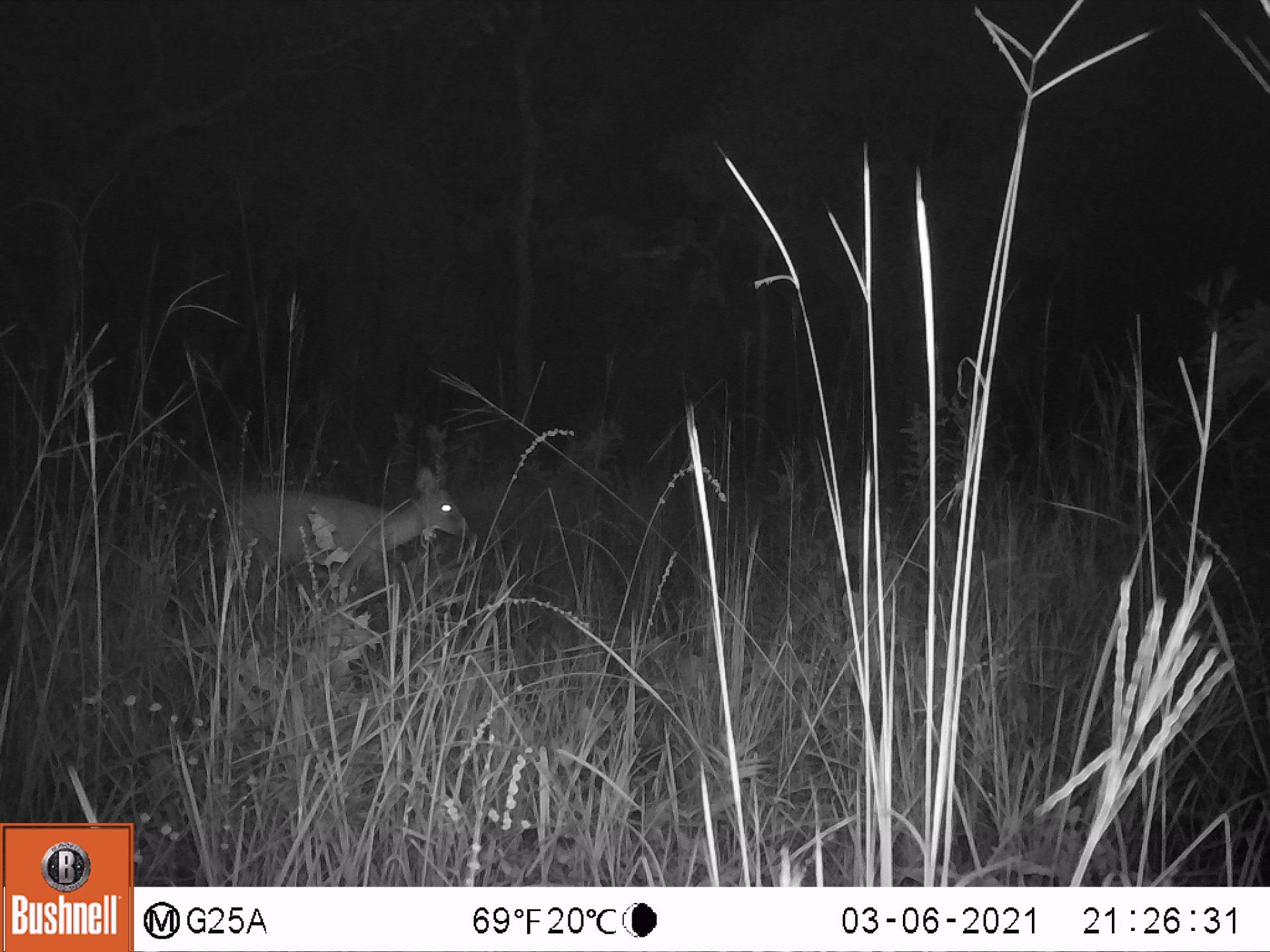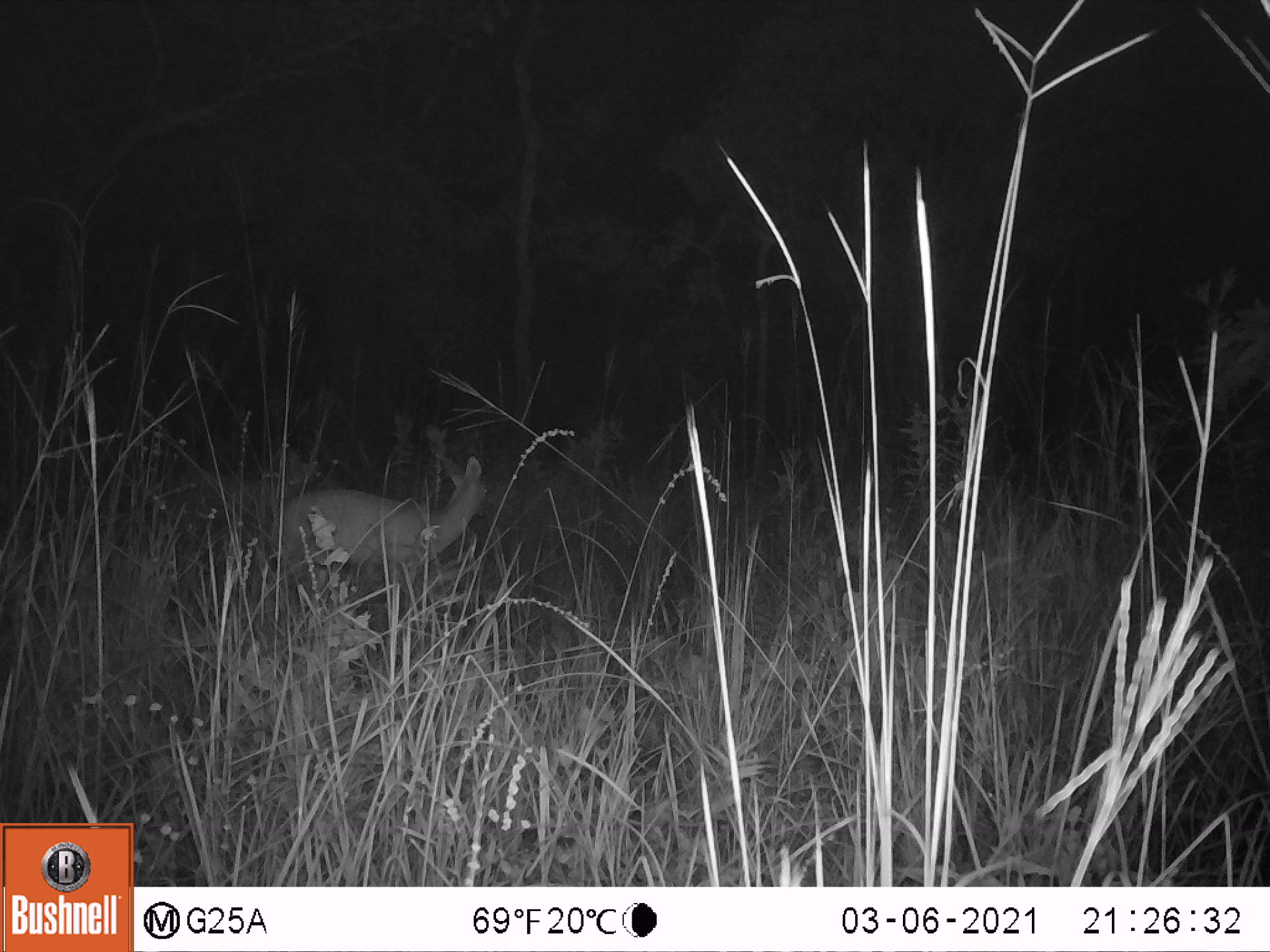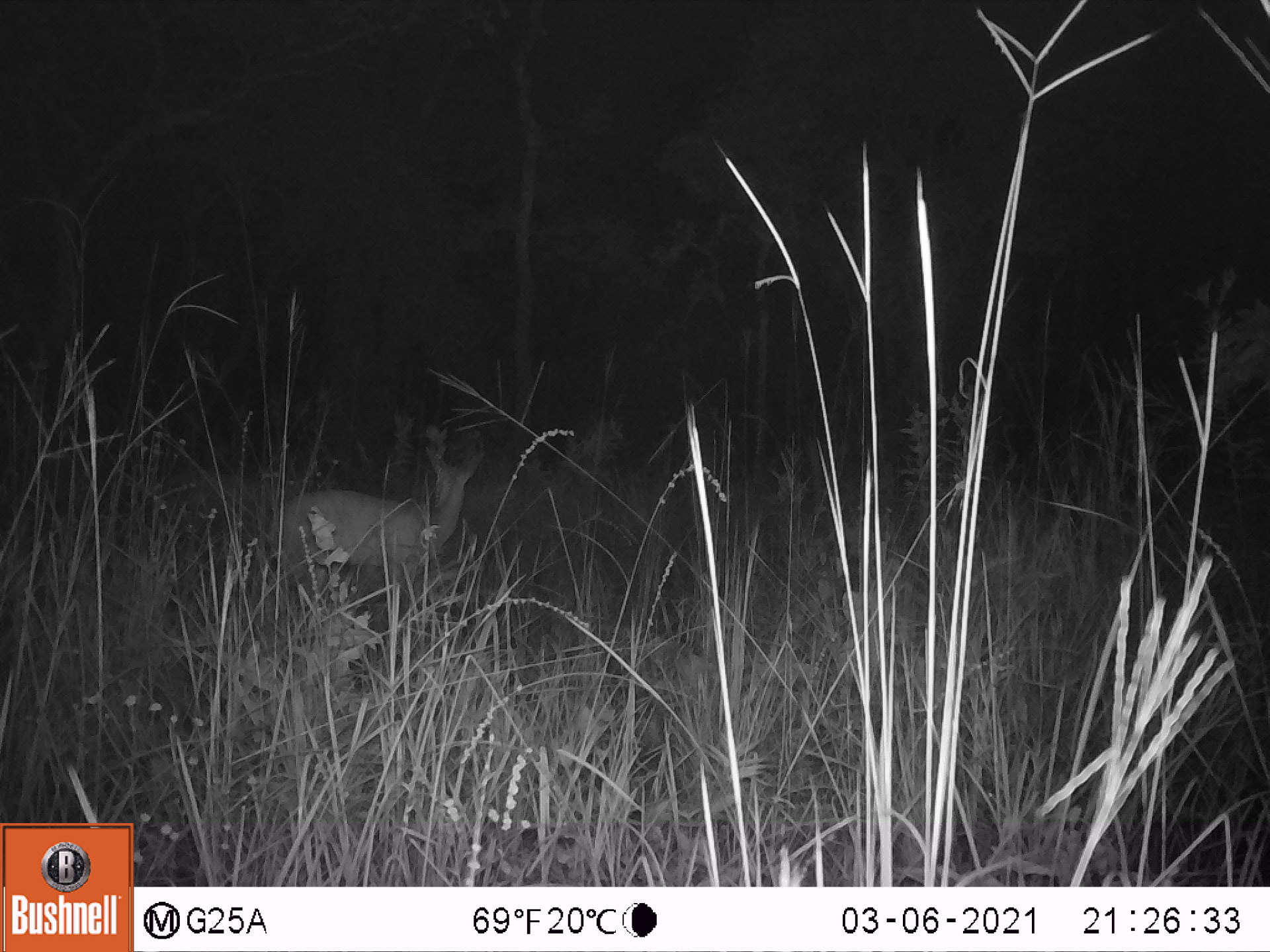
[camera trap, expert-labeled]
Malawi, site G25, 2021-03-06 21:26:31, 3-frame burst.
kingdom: Animalia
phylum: Chordata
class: Mammalia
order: Artiodactyla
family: Bovidae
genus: Sylvicapra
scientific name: Sylvicapra grimmia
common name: common duiker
Common duiker (Sylvicapra grimmia), count 1.